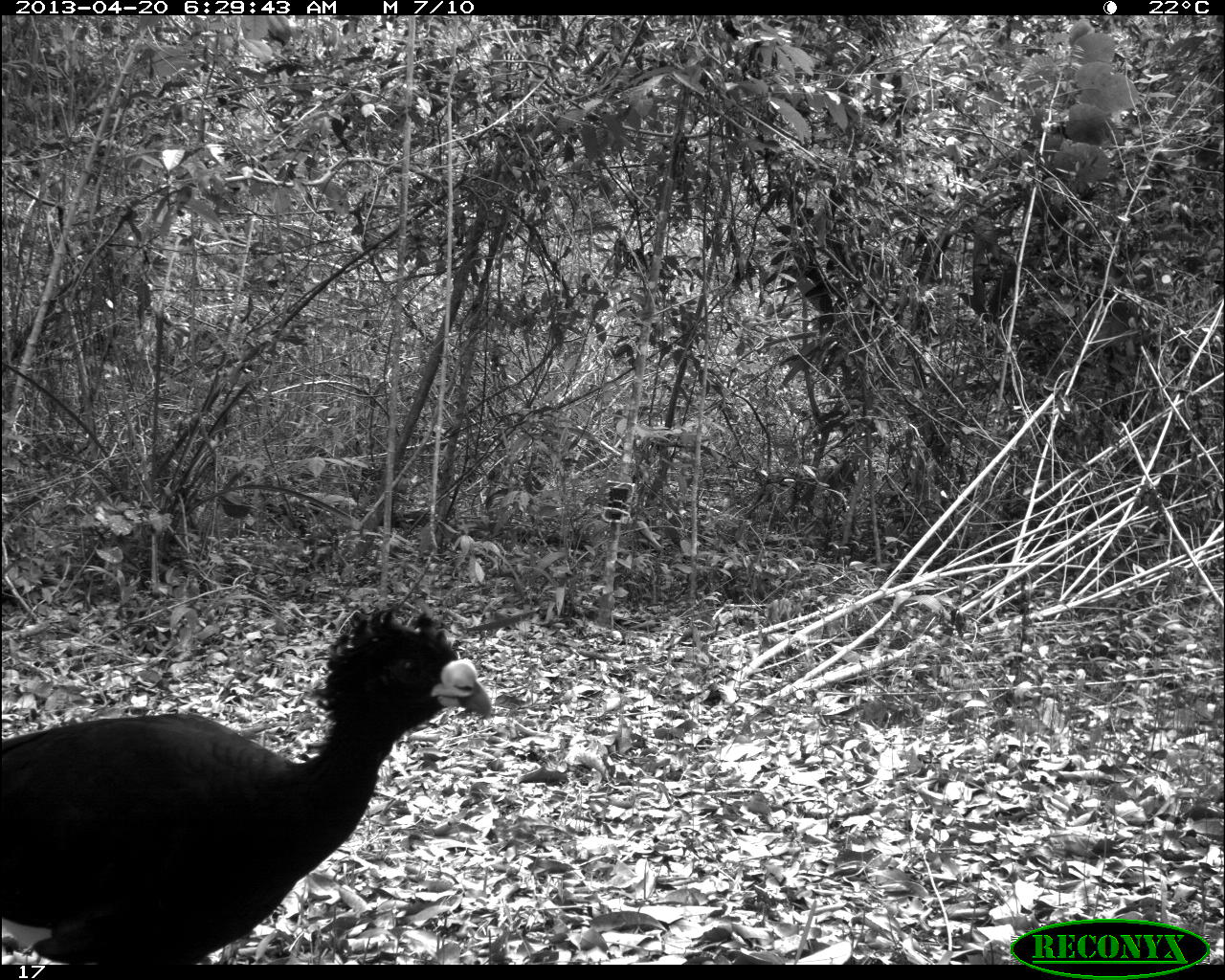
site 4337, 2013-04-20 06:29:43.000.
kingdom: Animalia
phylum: Chordata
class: Aves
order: Galliformes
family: Cracidae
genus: Crax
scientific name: Crax rubra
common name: great curassow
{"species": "Crax rubra (great curassow)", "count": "1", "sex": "male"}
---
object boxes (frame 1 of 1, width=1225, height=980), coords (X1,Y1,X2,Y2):
crax rubra: (0,594,494,960)